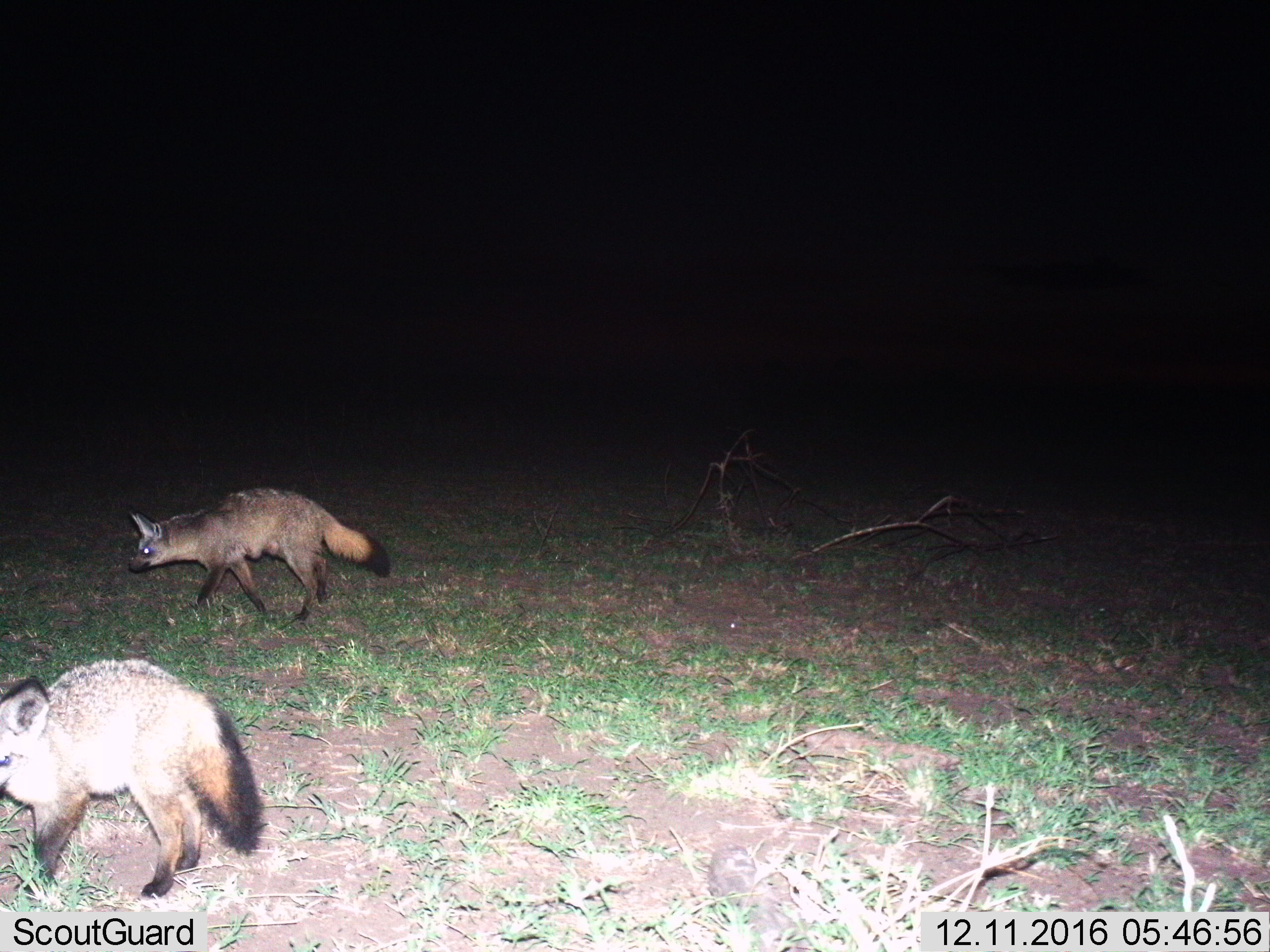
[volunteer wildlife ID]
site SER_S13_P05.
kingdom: Animalia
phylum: Chordata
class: Mammalia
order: Carnivora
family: Canidae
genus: Otocyon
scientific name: Otocyon megalotis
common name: bat-eared fox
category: foxbateared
Foxbateared (bat-eared fox) (Otocyon megalotis), count 2. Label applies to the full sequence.